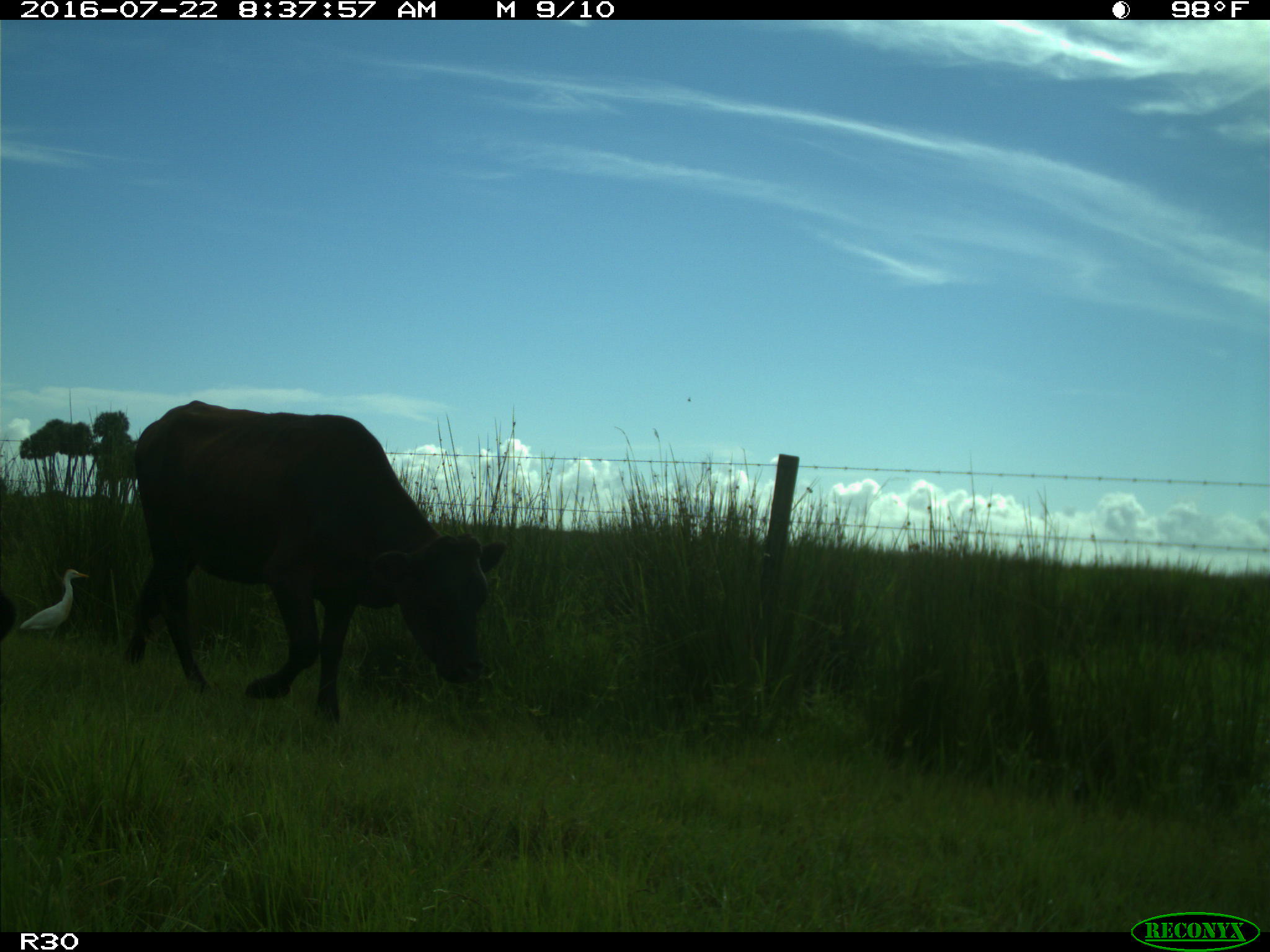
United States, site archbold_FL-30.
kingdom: Animalia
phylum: Chordata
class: Mammalia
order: Artiodactyla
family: Bovidae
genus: Bos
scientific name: Bos taurus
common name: domestic cow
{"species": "Bos taurus (domestic cow)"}